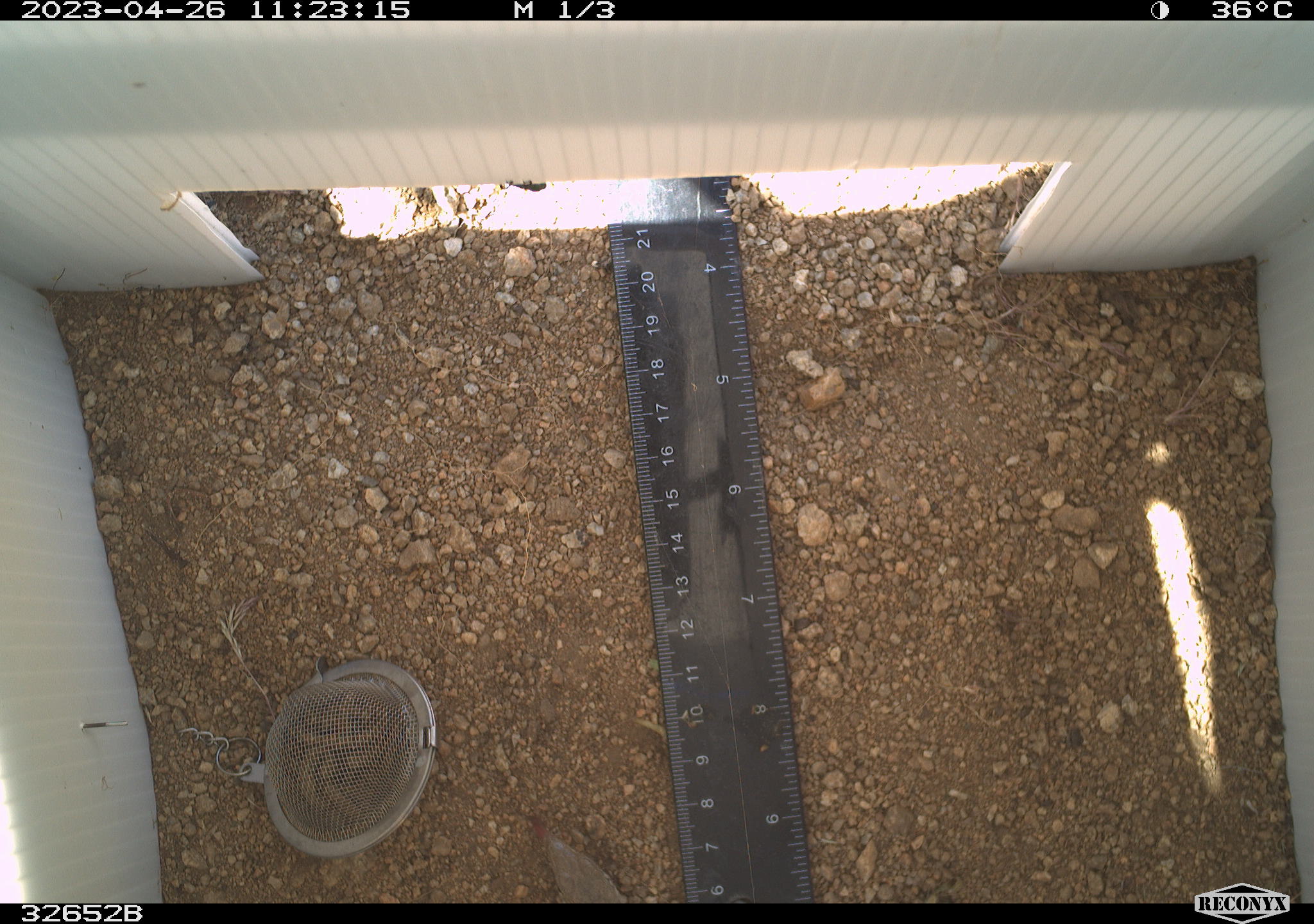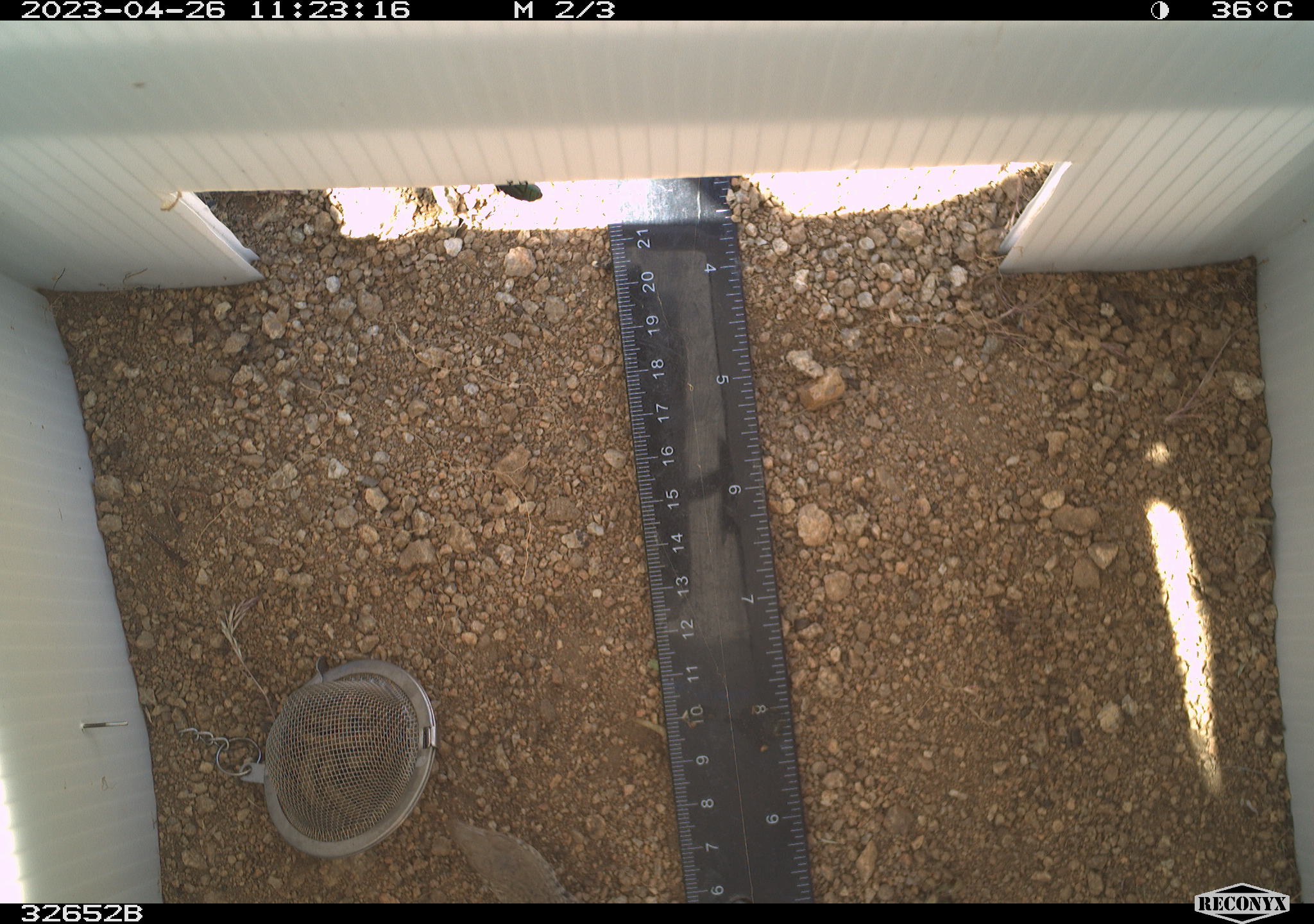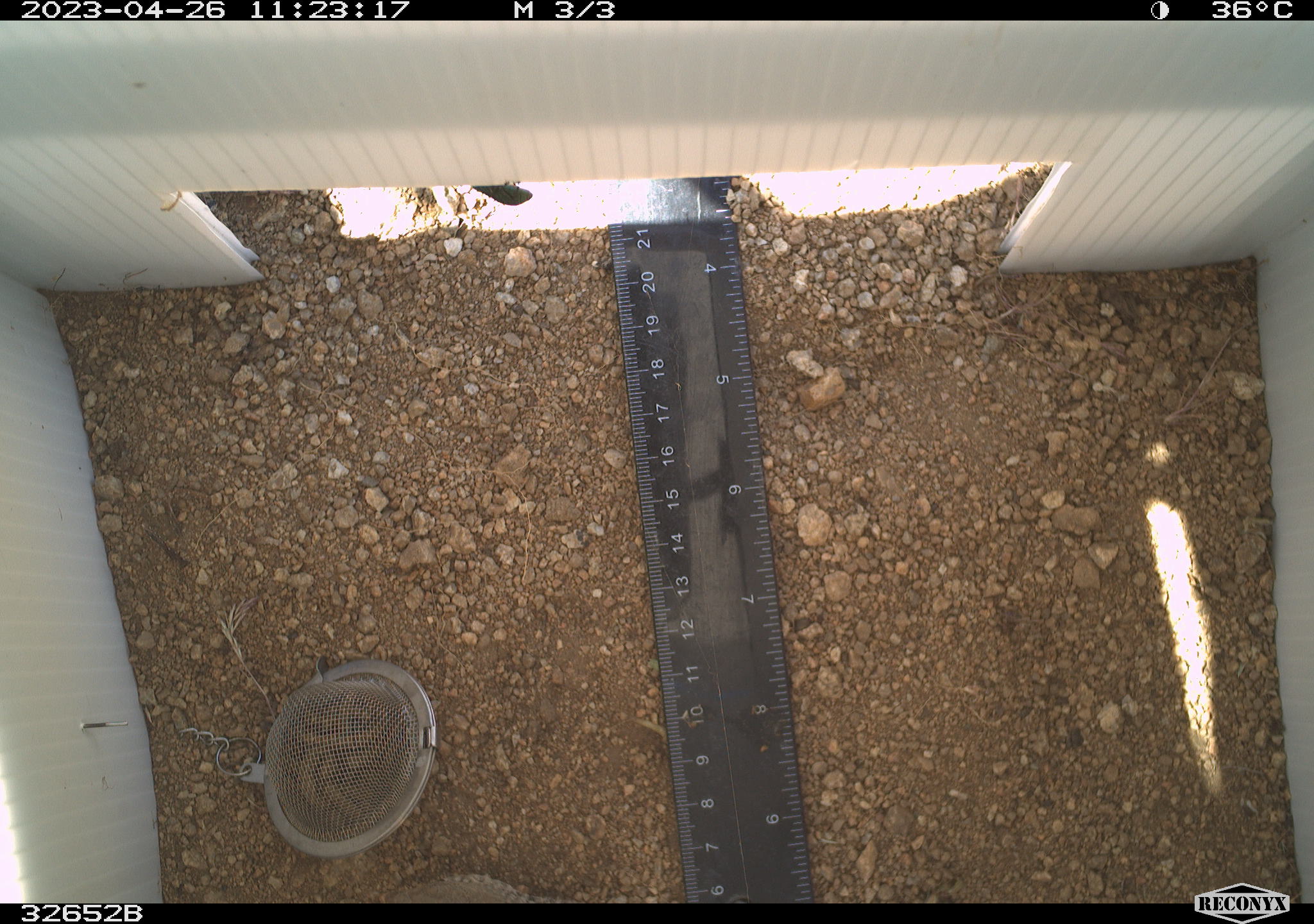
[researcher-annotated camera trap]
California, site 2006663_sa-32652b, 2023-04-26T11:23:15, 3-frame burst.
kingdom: Animalia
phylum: Chordata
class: Reptilia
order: Squamata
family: Teiidae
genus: Aspidoscelis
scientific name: Aspidoscelis tigris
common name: western whiptail